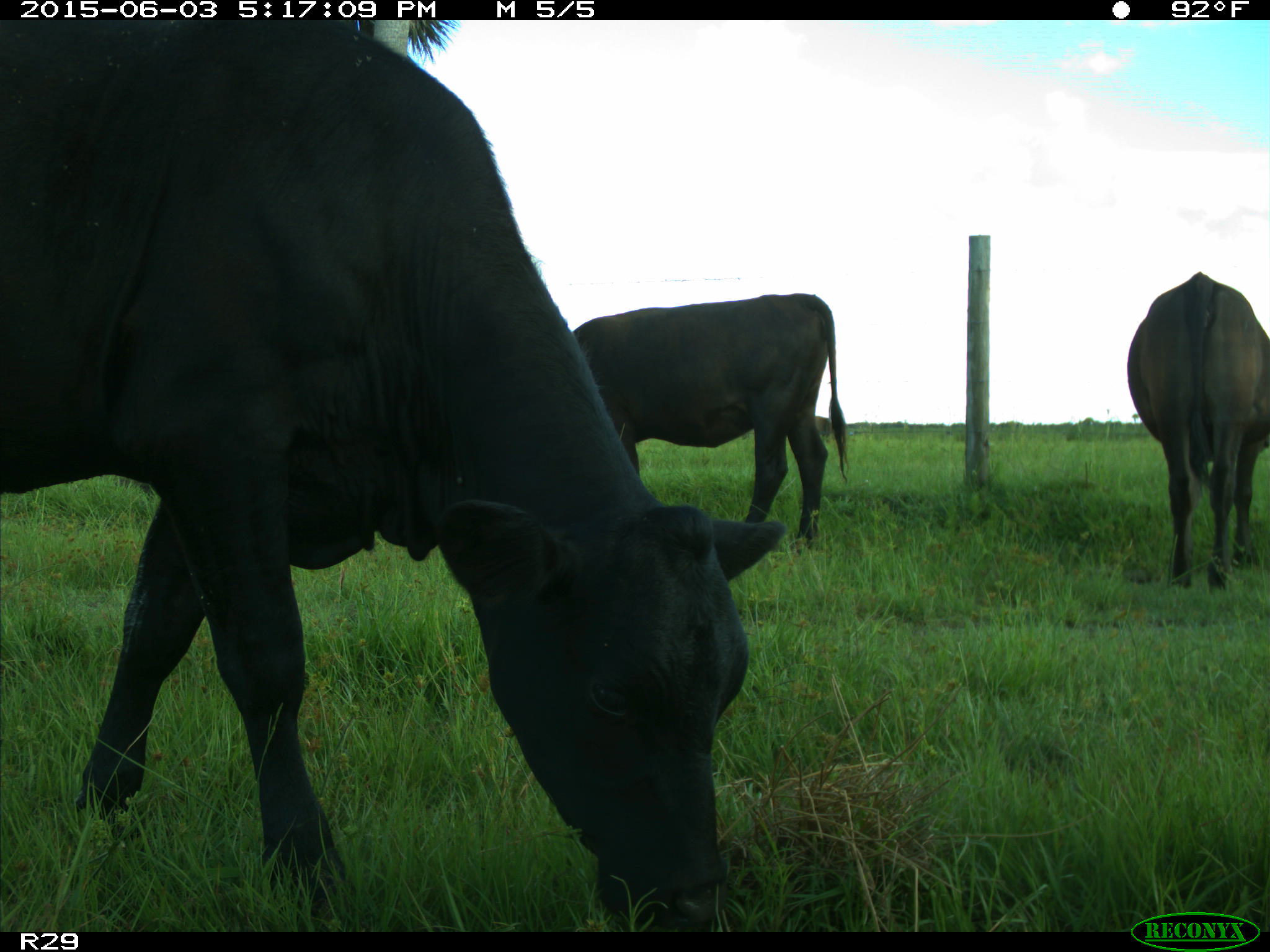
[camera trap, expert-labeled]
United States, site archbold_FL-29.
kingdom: Animalia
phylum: Chordata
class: Mammalia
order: Artiodactyla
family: Bovidae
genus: Bos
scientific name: Bos taurus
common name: domestic cow